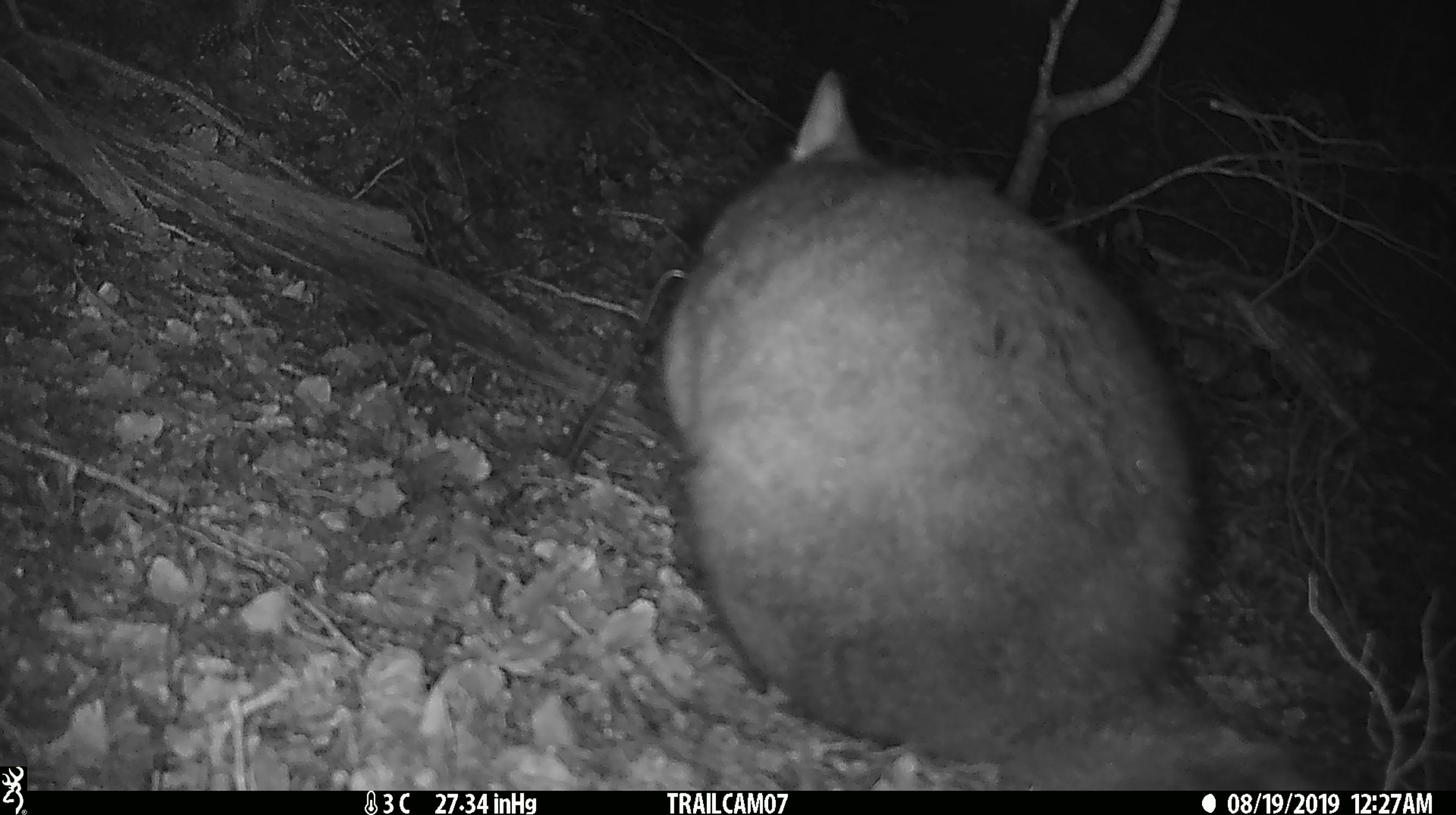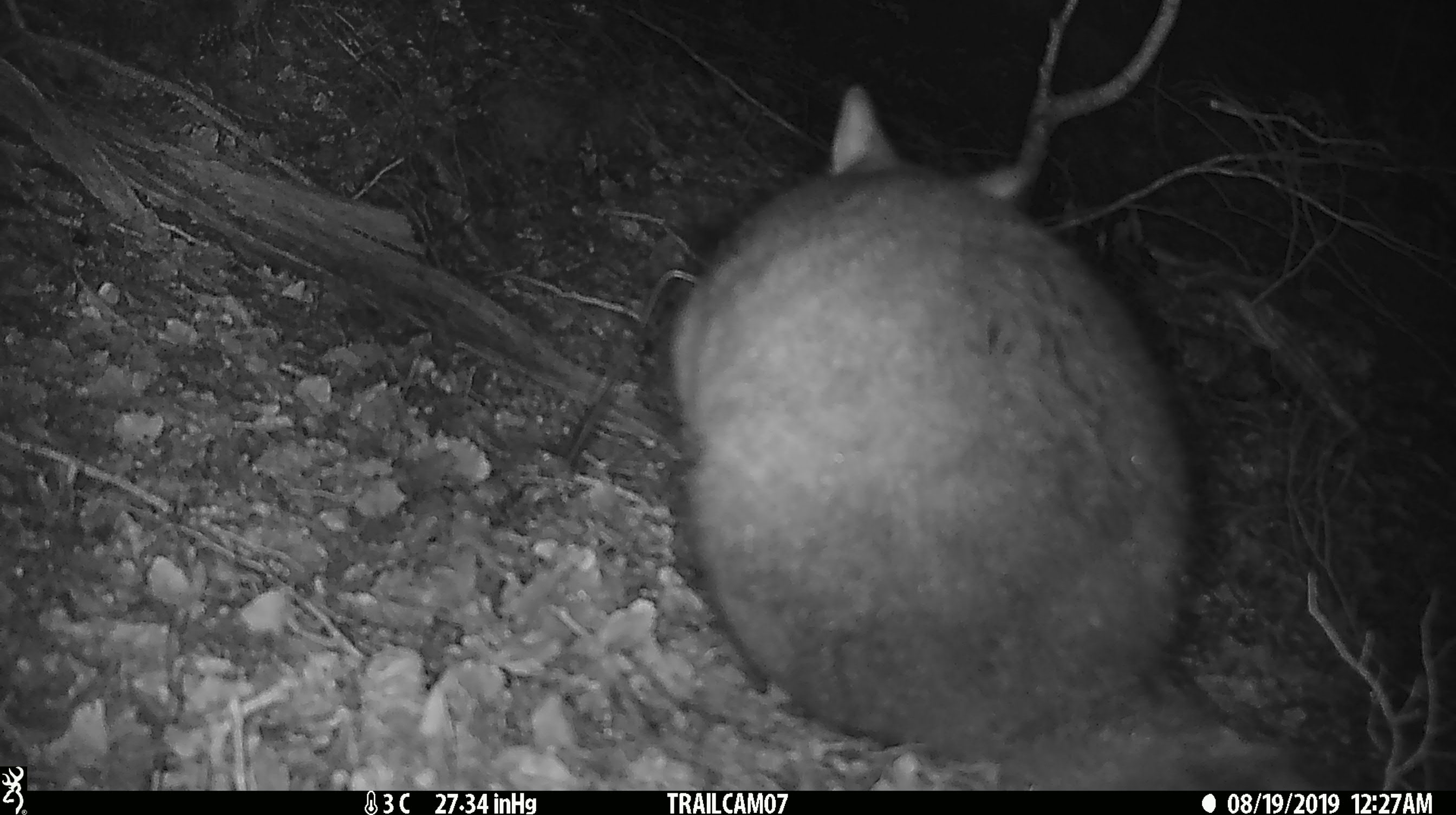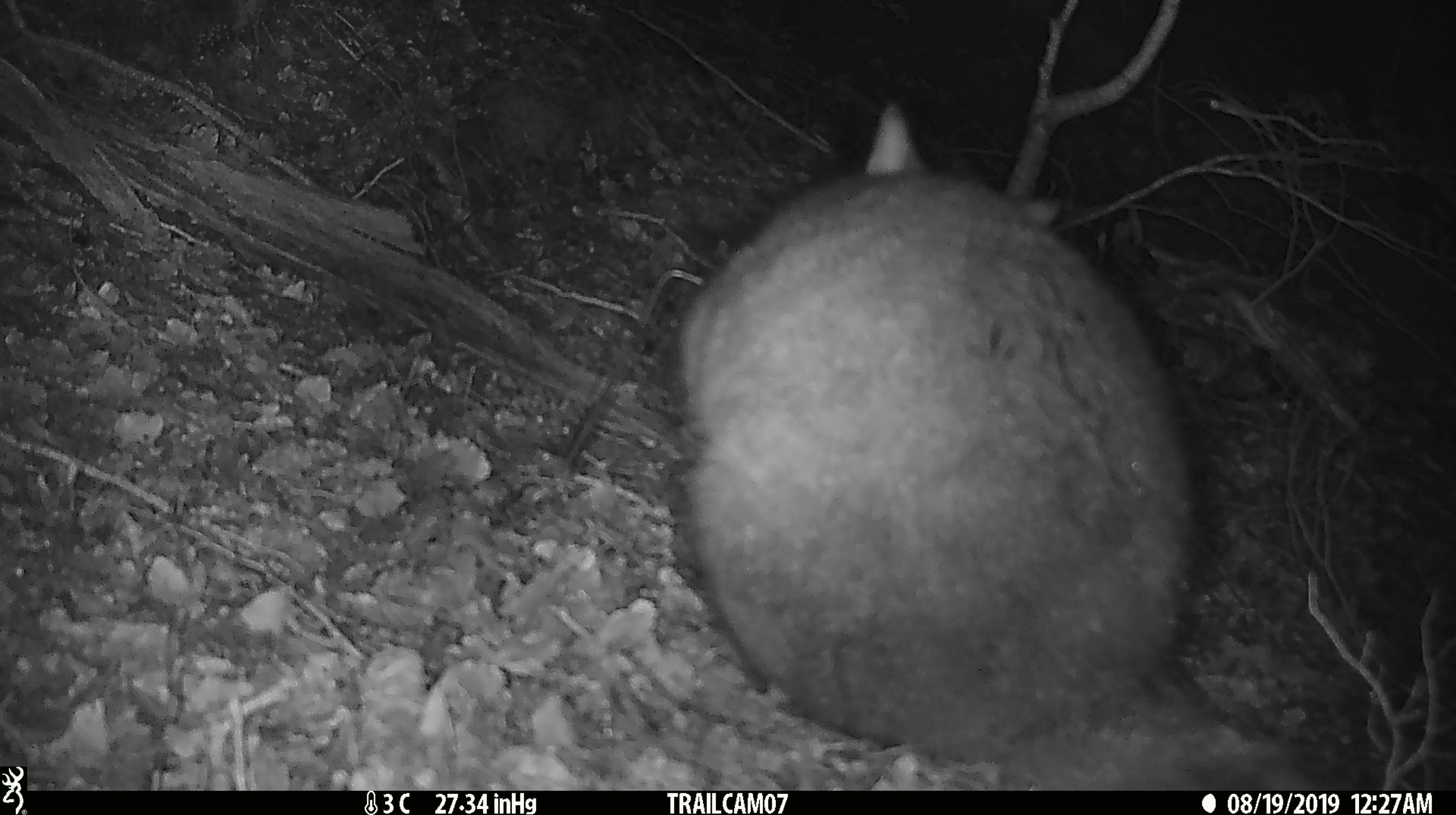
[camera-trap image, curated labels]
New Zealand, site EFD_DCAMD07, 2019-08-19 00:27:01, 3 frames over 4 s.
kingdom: Animalia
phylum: Chordata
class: Mammalia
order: Diprotodontia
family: Phalangeridae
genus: Trichosurus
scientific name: Trichosurus vulpecula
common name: common brushtail possum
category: possum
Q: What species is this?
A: Possum (common brushtail possum) (Trichosurus vulpecula).